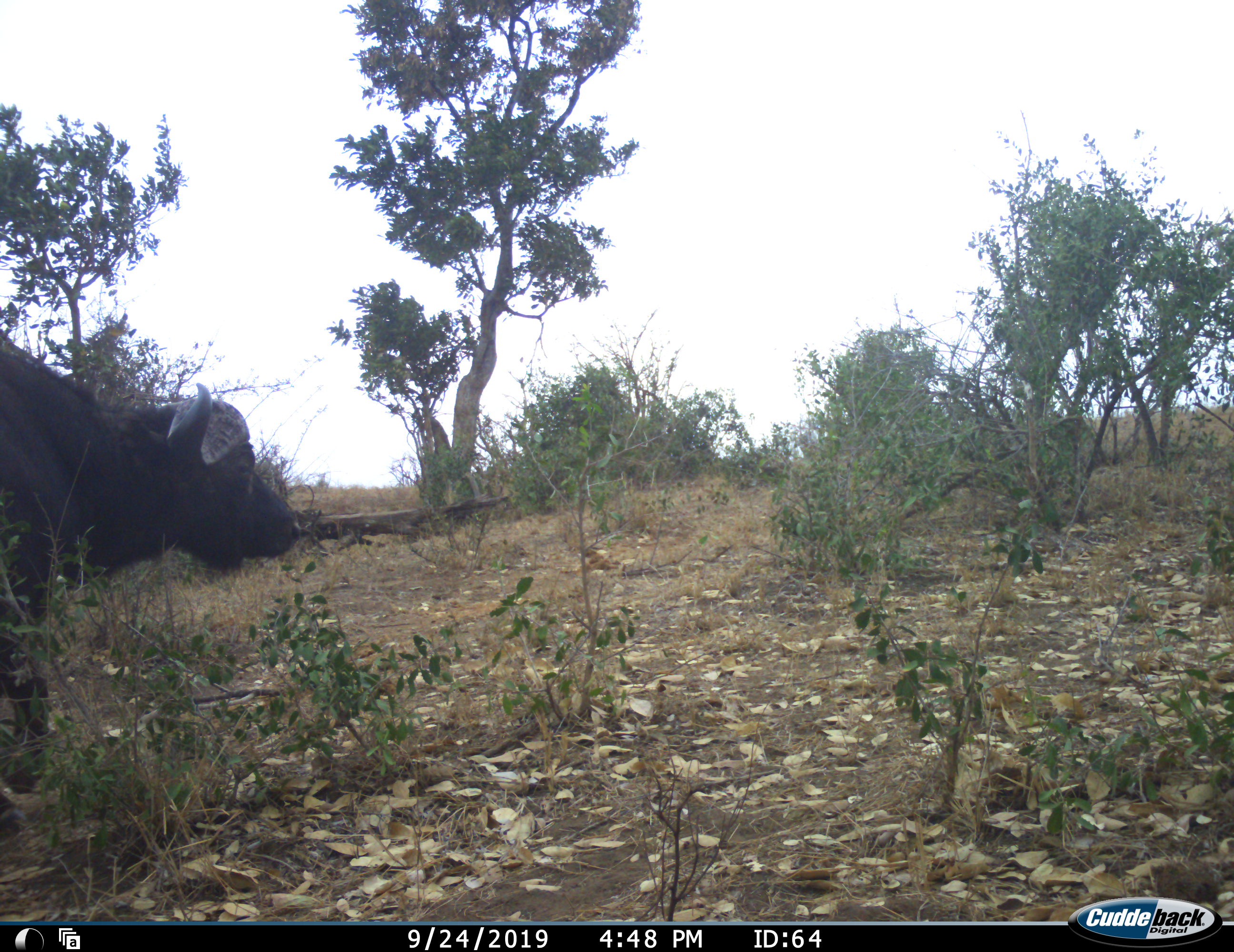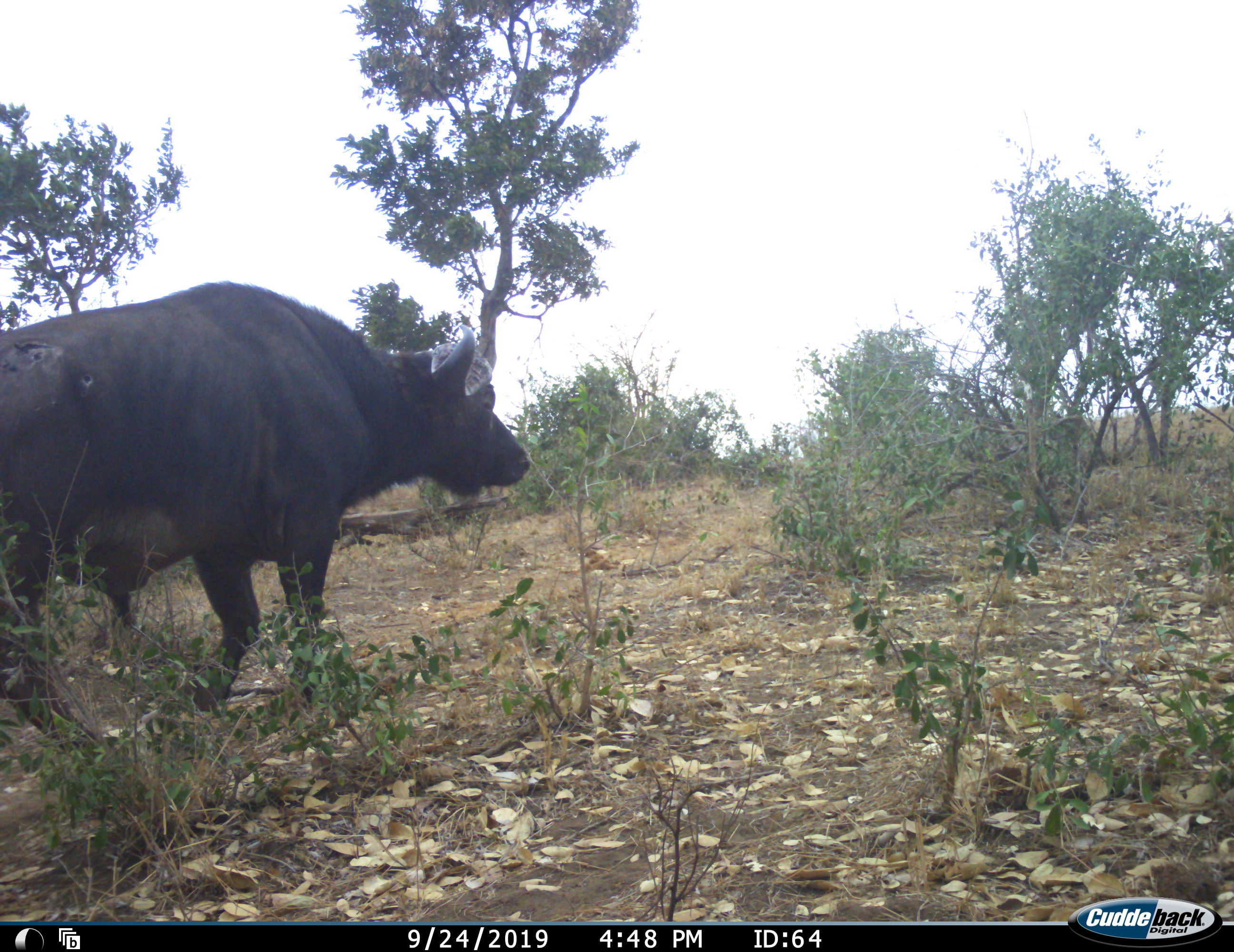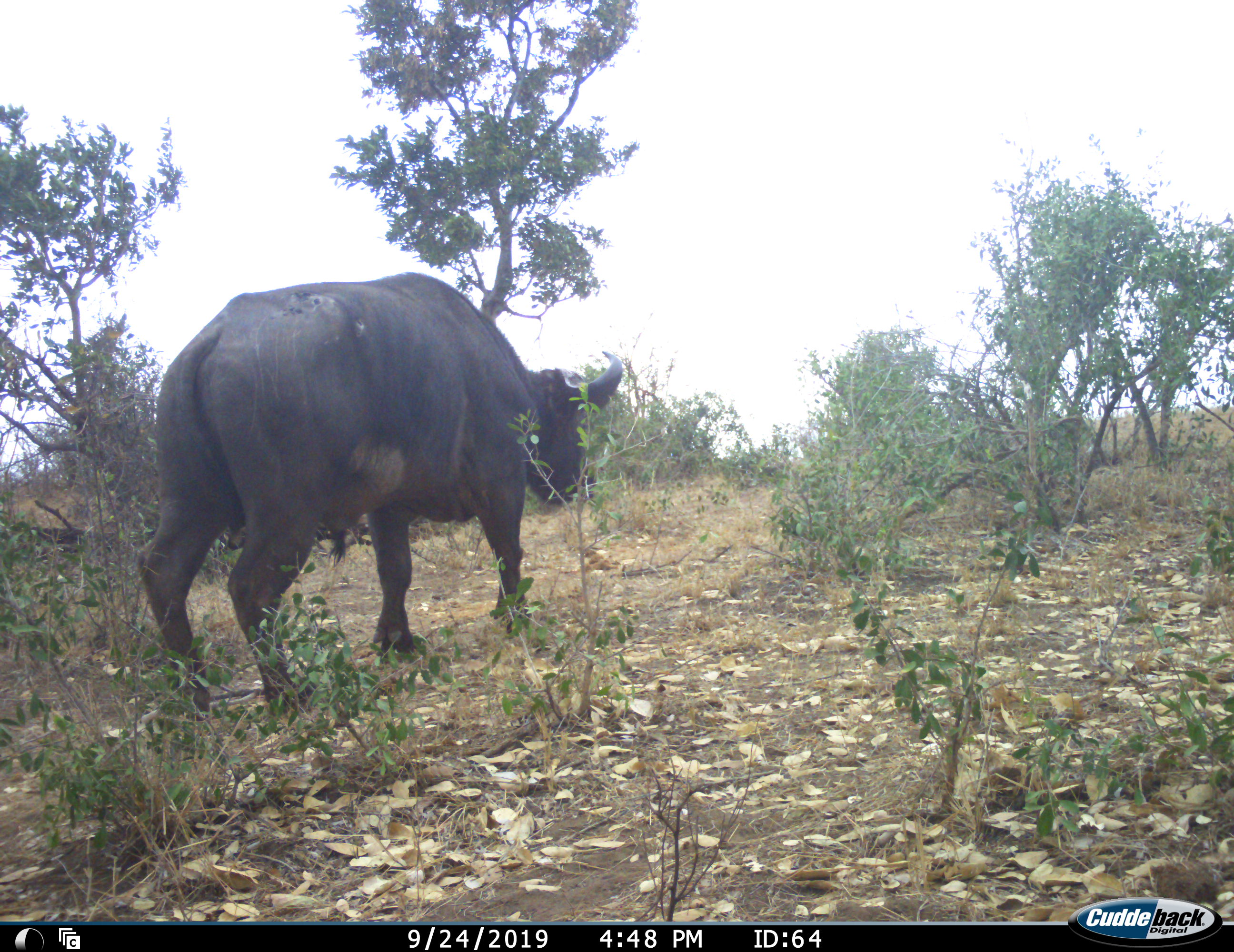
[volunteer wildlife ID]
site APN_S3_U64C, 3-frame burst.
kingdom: Animalia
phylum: Chordata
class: Mammalia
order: Artiodactyla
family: Bovidae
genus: Syncerus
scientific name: Syncerus caffer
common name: african buffalo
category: buffalo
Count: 1.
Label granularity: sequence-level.